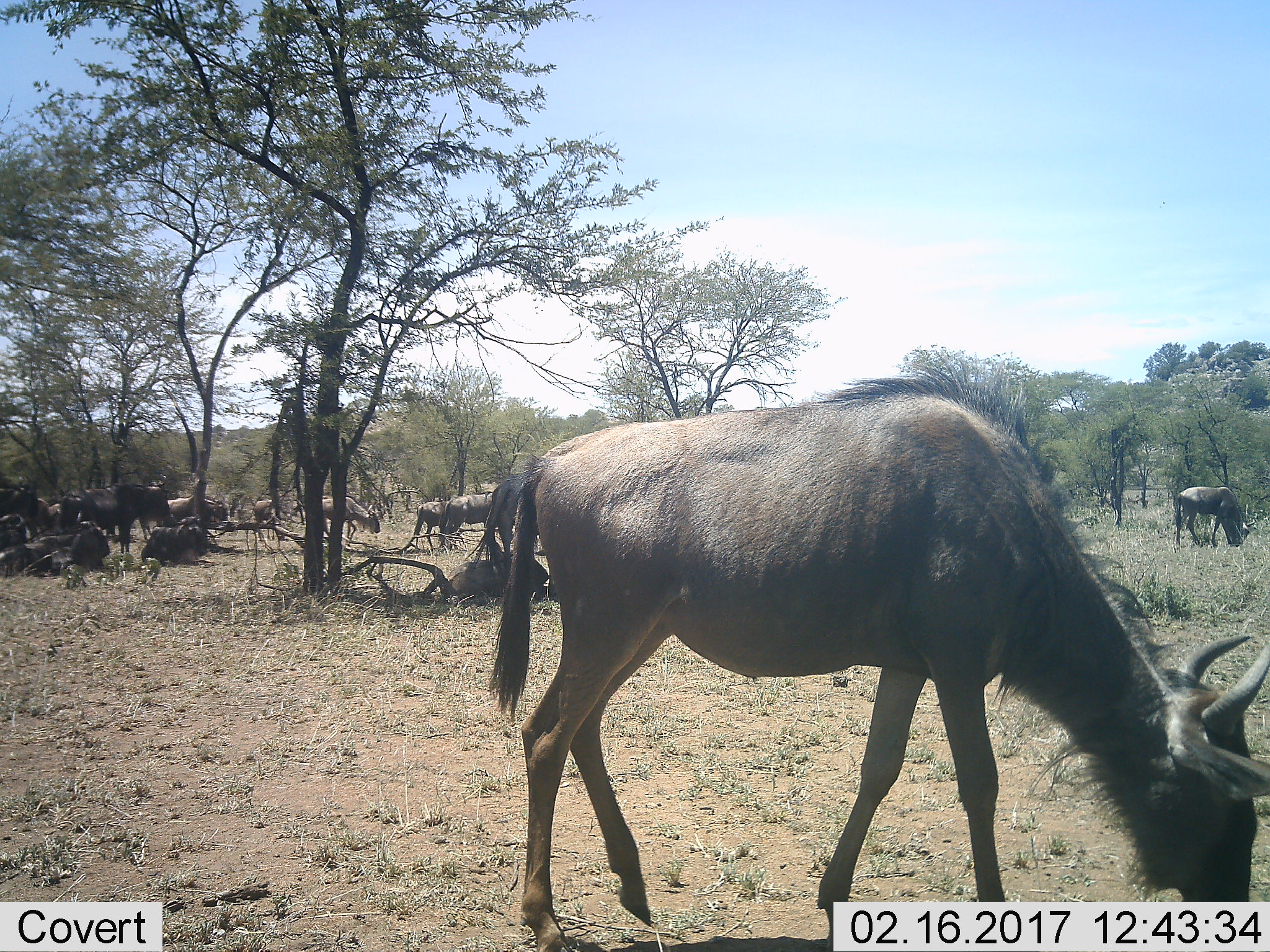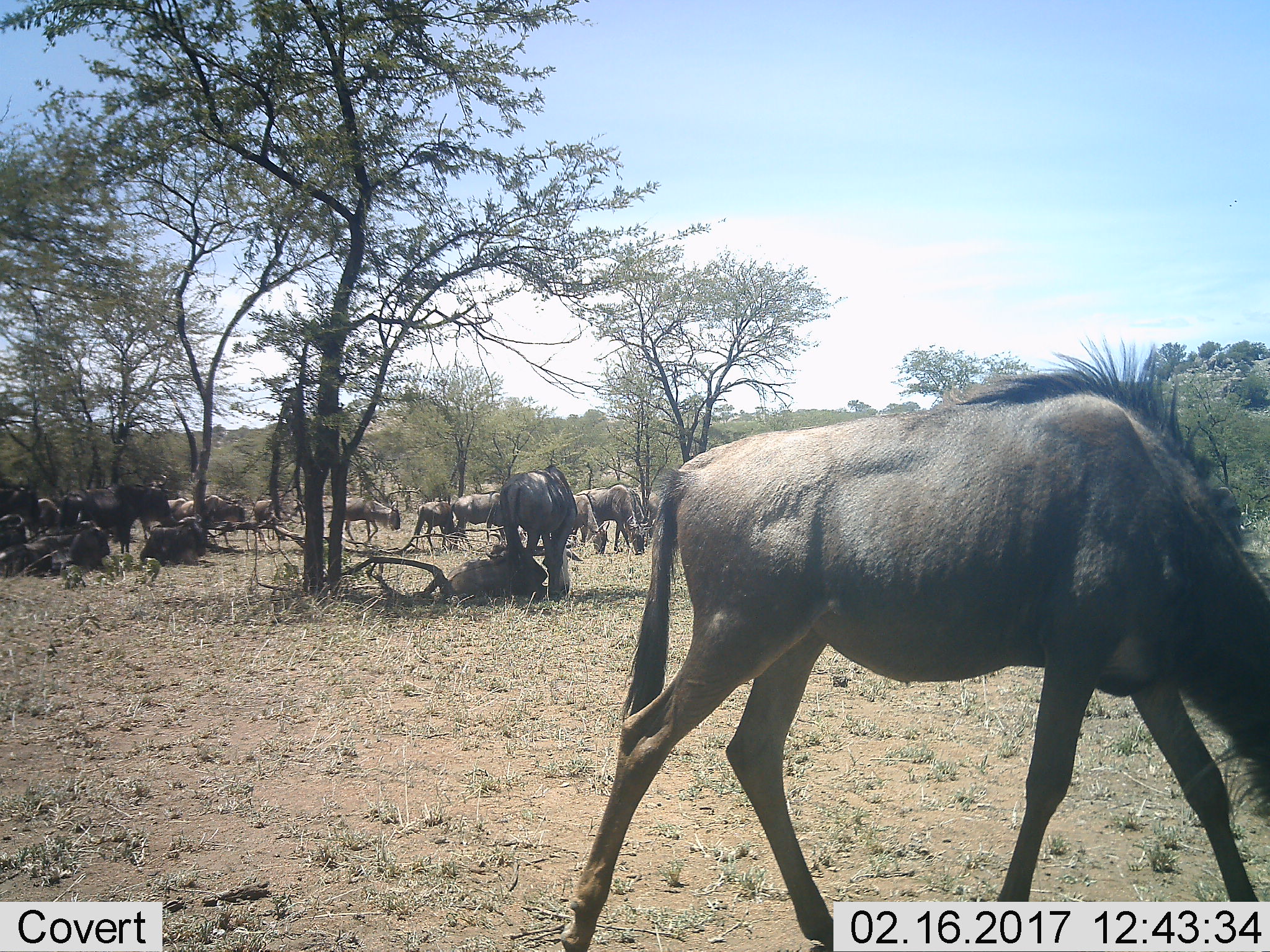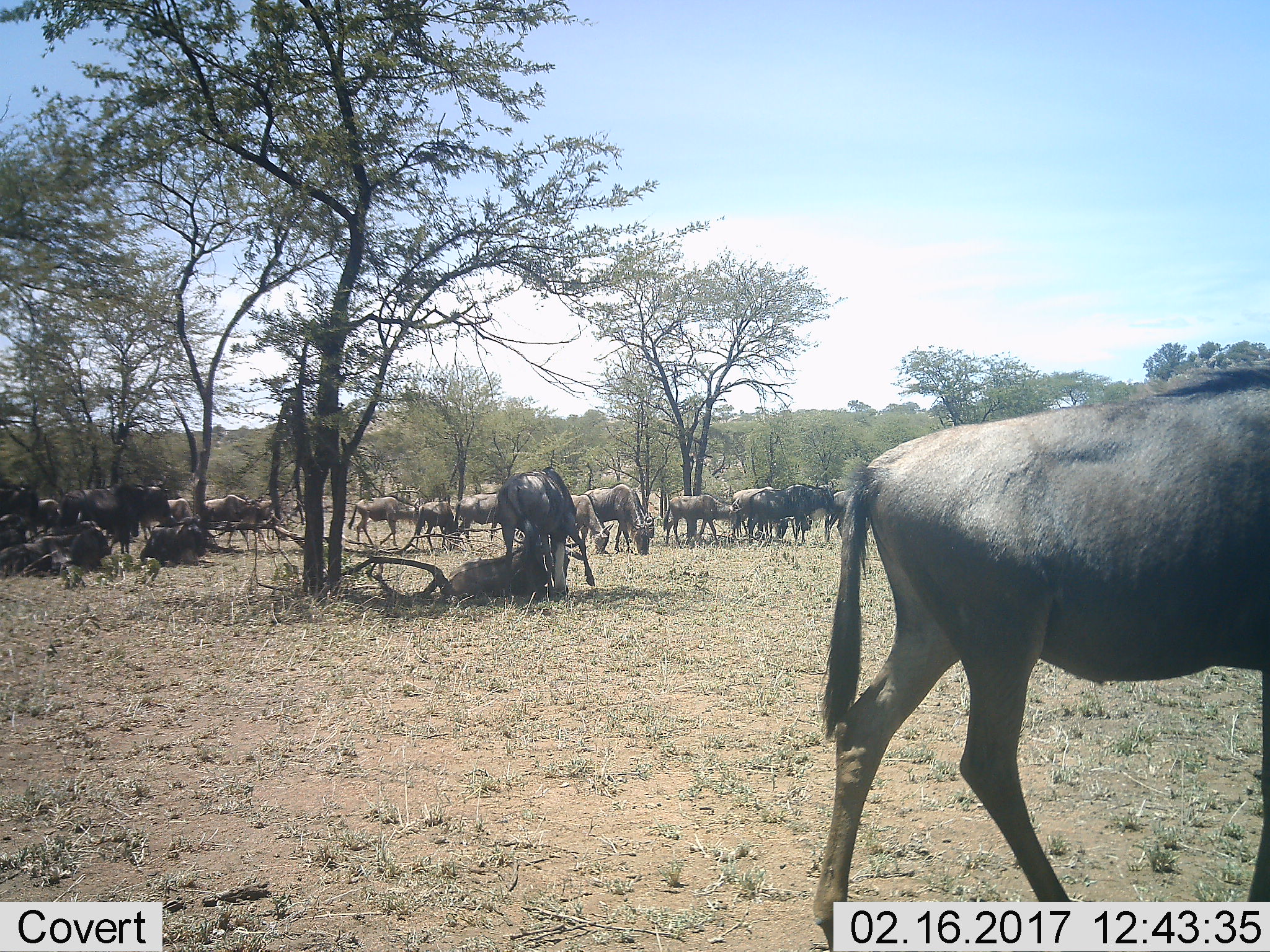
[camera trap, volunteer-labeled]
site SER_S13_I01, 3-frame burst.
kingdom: Animalia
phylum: Chordata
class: Mammalia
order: Artiodactyla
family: Bovidae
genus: Connochaetes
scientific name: Connochaetes taurinus taurinus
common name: blue wildebeest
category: wildebeestblue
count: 11-50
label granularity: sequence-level